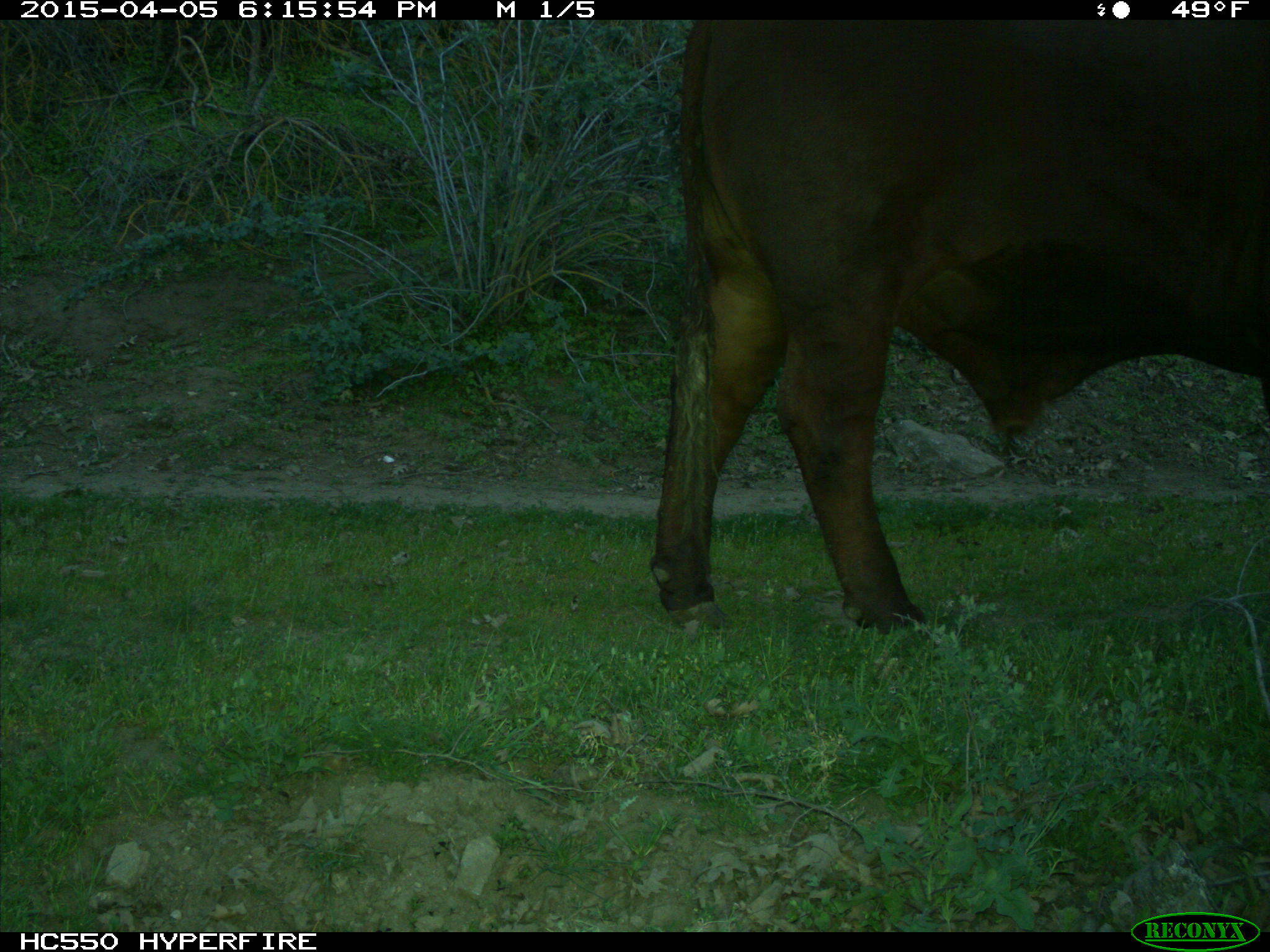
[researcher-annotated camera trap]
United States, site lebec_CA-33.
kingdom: Animalia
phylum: Chordata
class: Mammalia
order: Artiodactyla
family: Bovidae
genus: Bos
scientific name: Bos taurus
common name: domestic cow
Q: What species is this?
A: Bos taurus (domestic cow).